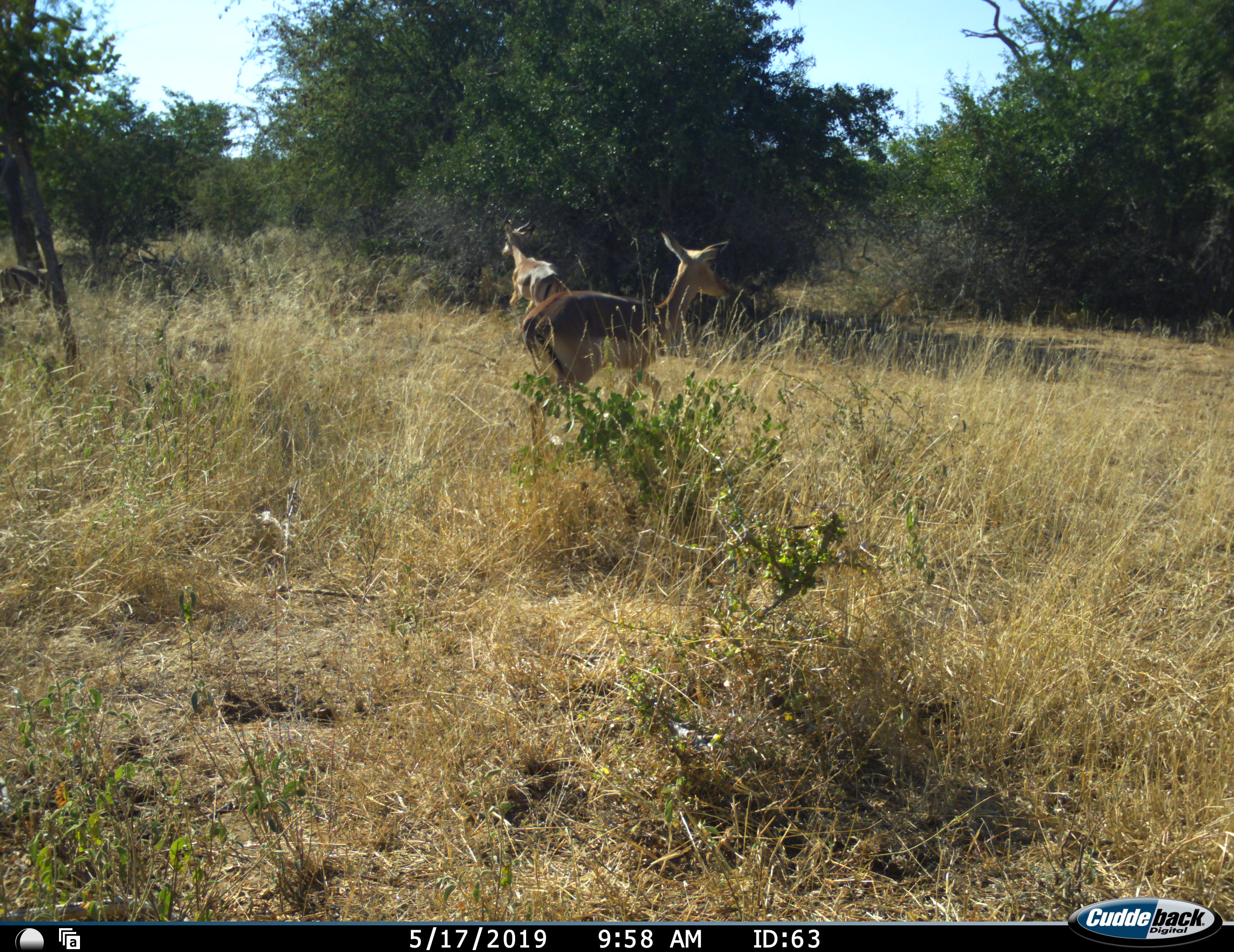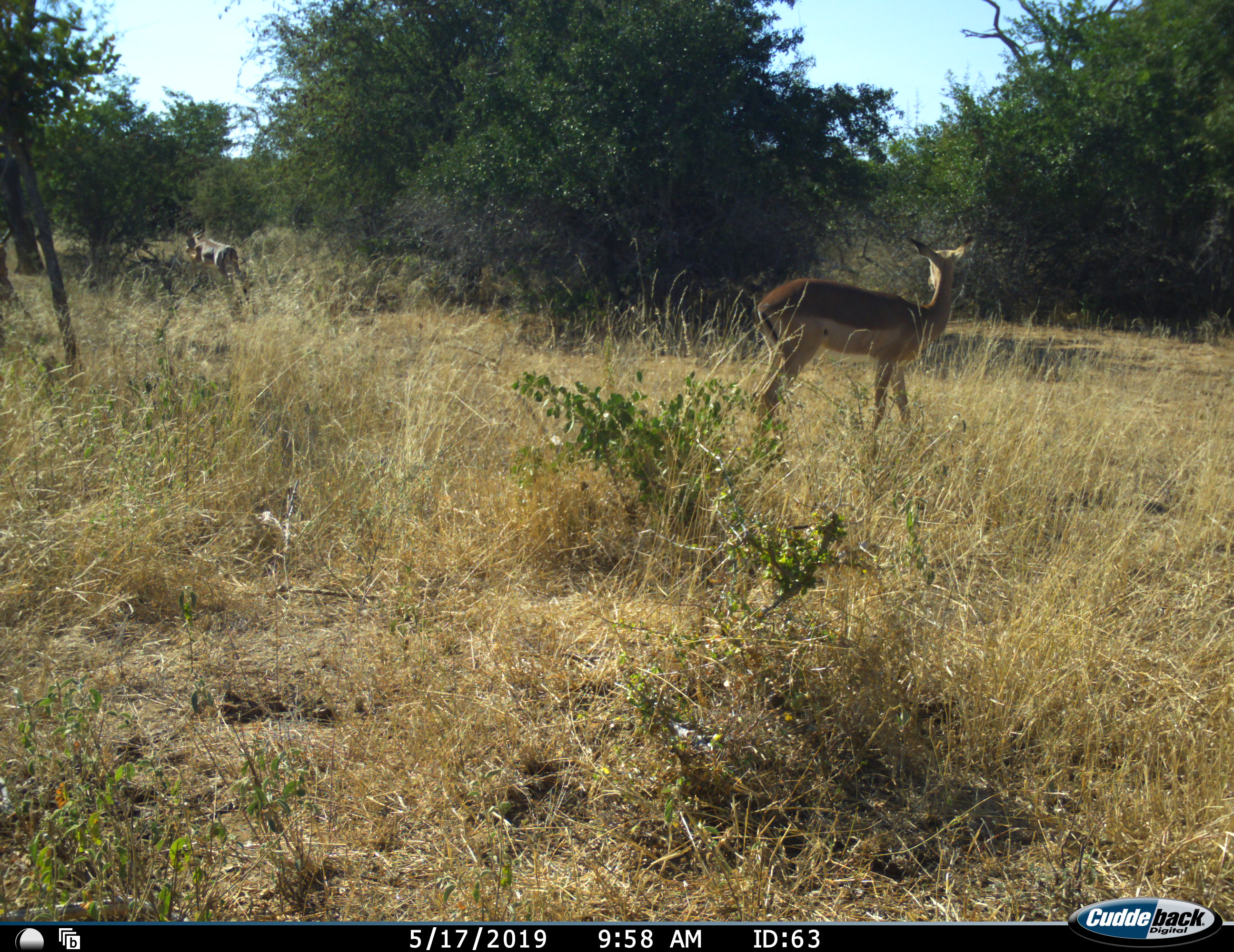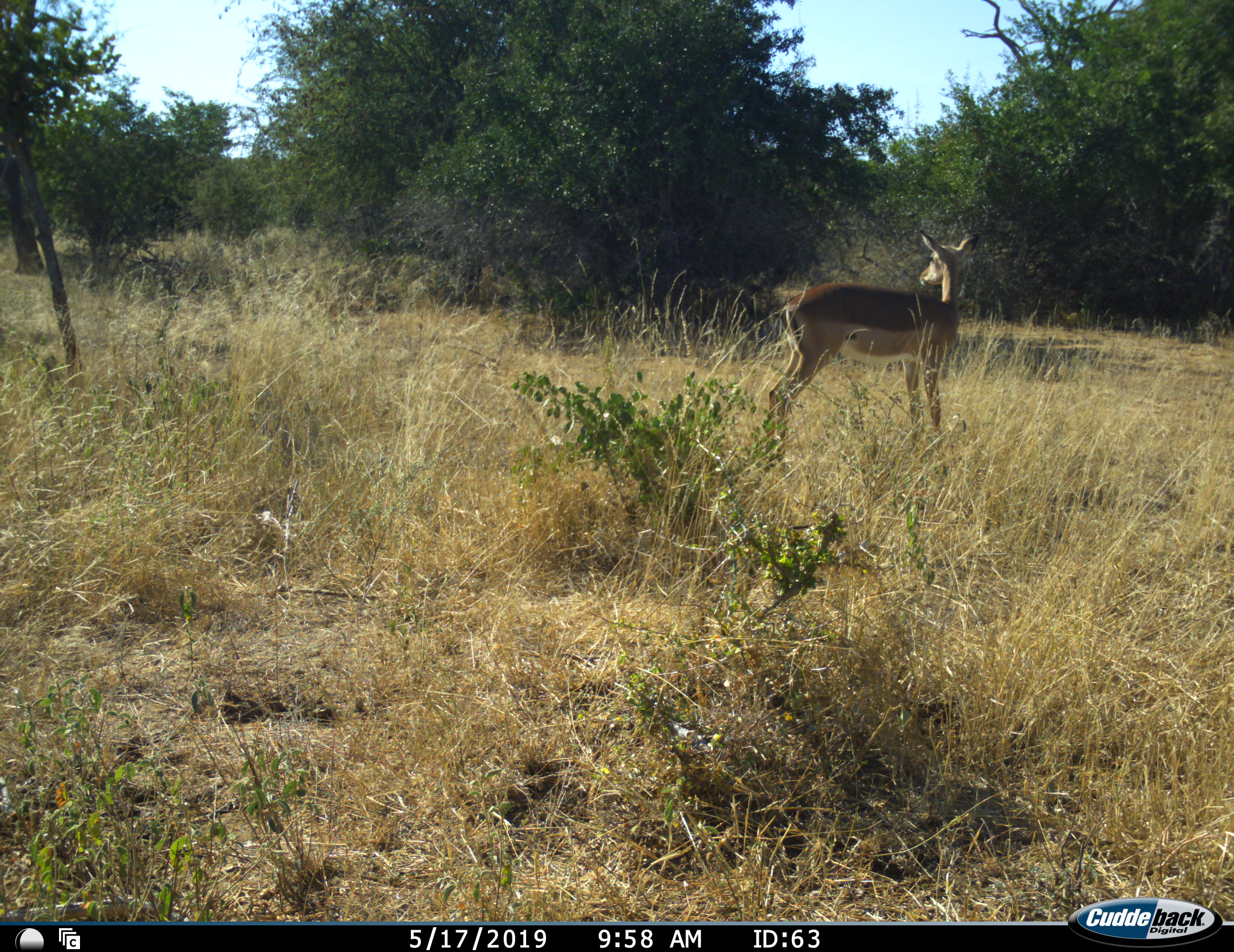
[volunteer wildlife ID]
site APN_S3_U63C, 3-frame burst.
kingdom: Animalia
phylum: Chordata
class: Mammalia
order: Artiodactyla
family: Bovidae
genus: Aepyceros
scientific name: Aepyceros melampus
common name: impala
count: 2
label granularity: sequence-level